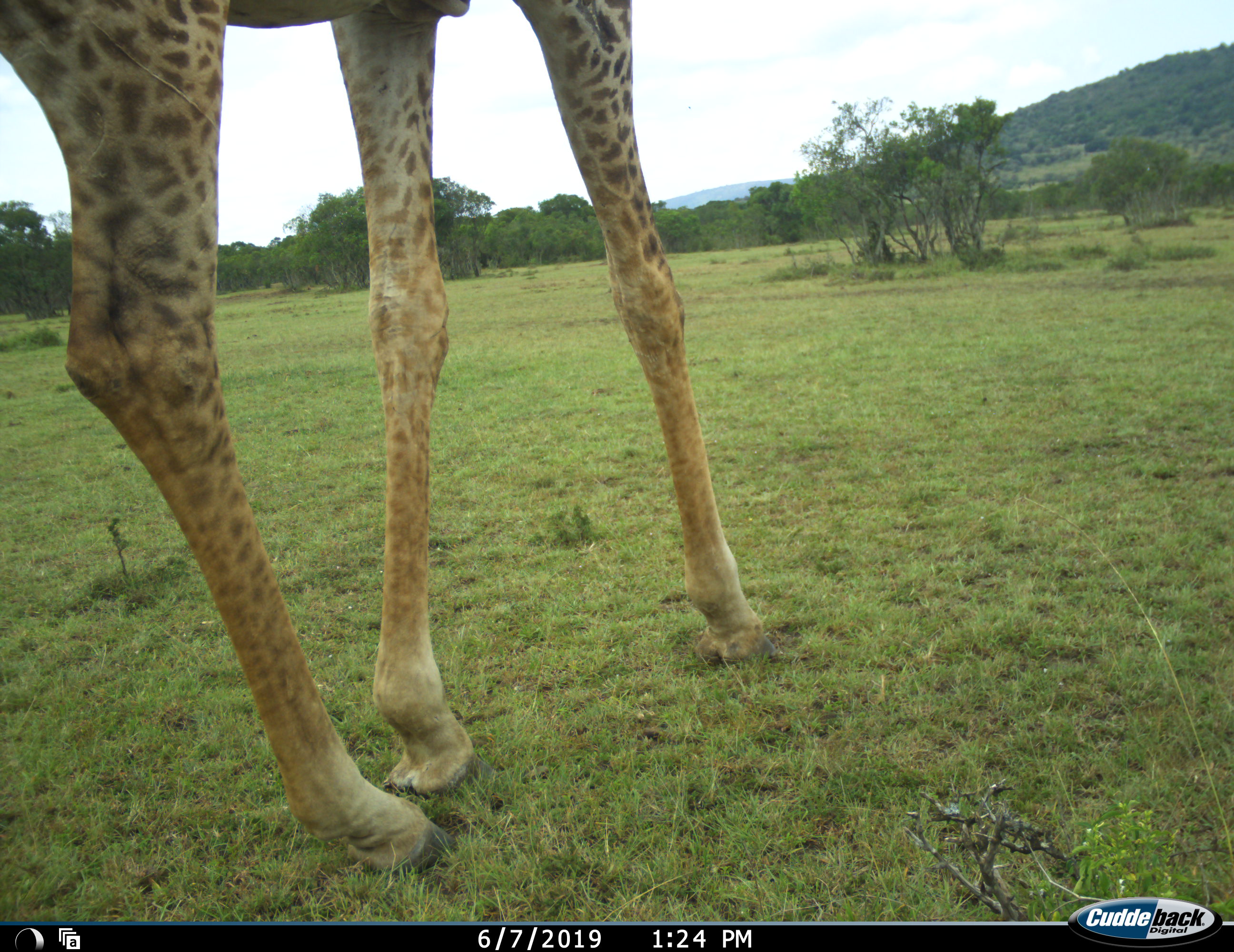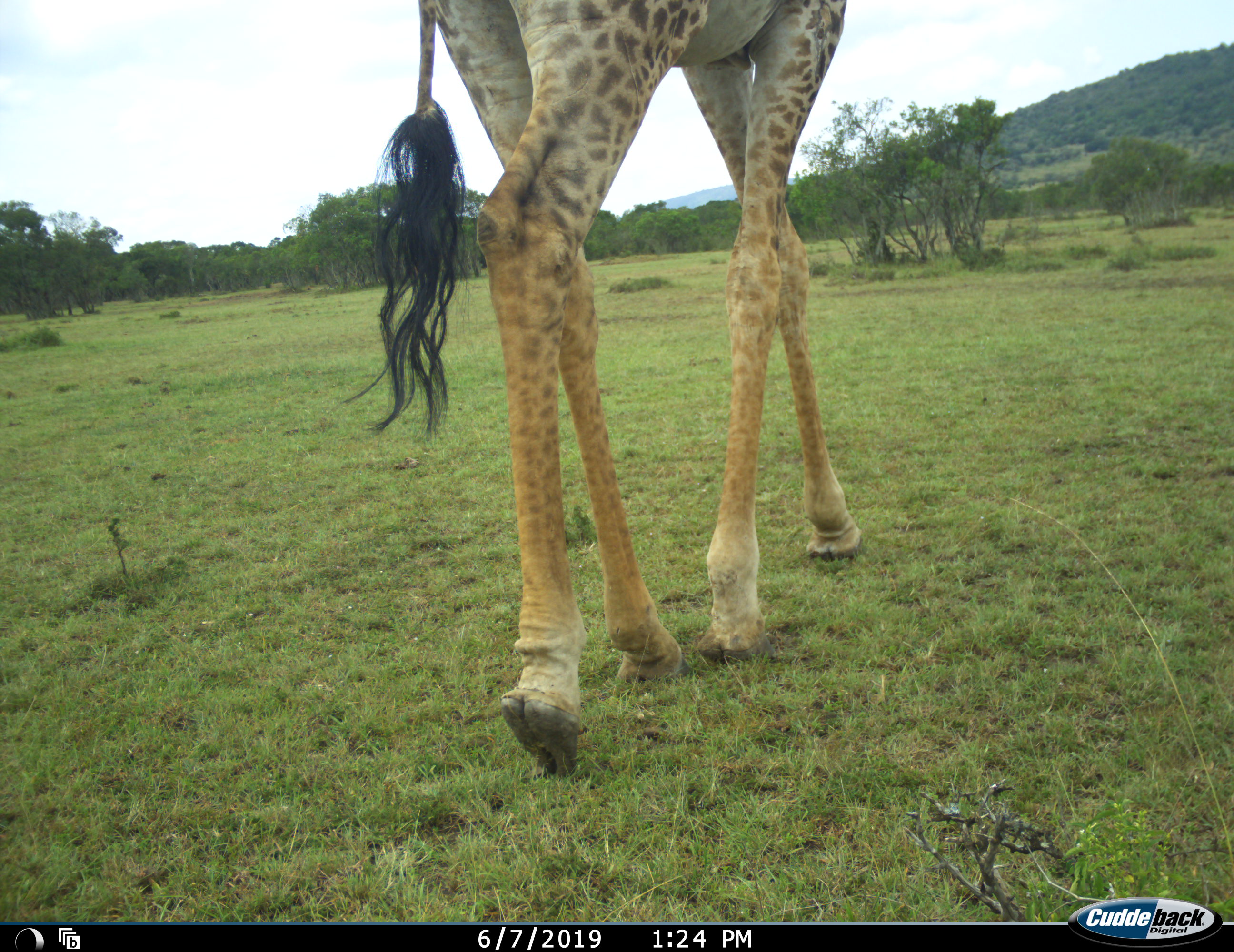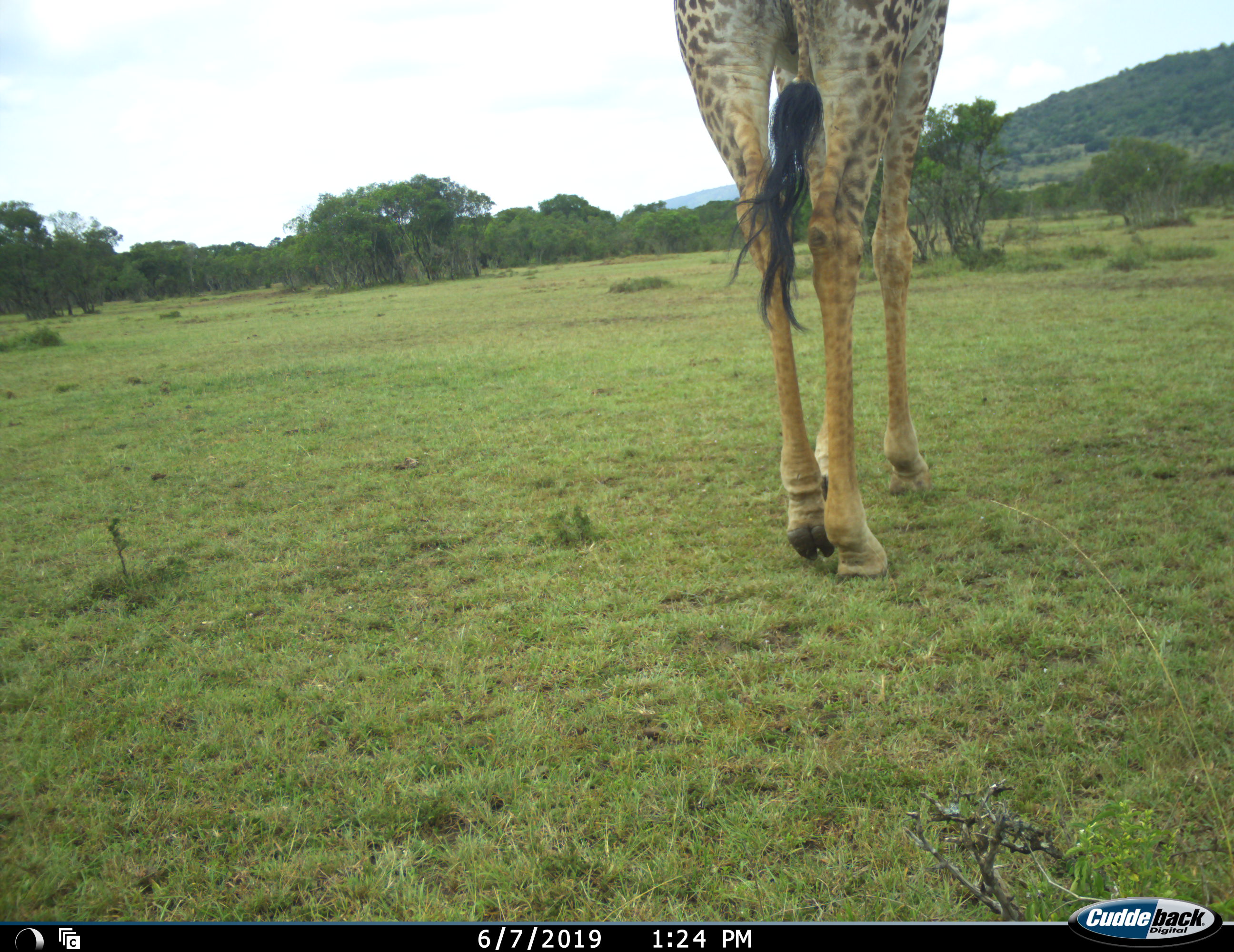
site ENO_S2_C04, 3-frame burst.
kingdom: Animalia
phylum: Chordata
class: Mammalia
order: Artiodactyla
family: Giraffidae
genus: Giraffa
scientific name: Giraffa camelopardalis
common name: giraffe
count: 1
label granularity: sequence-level